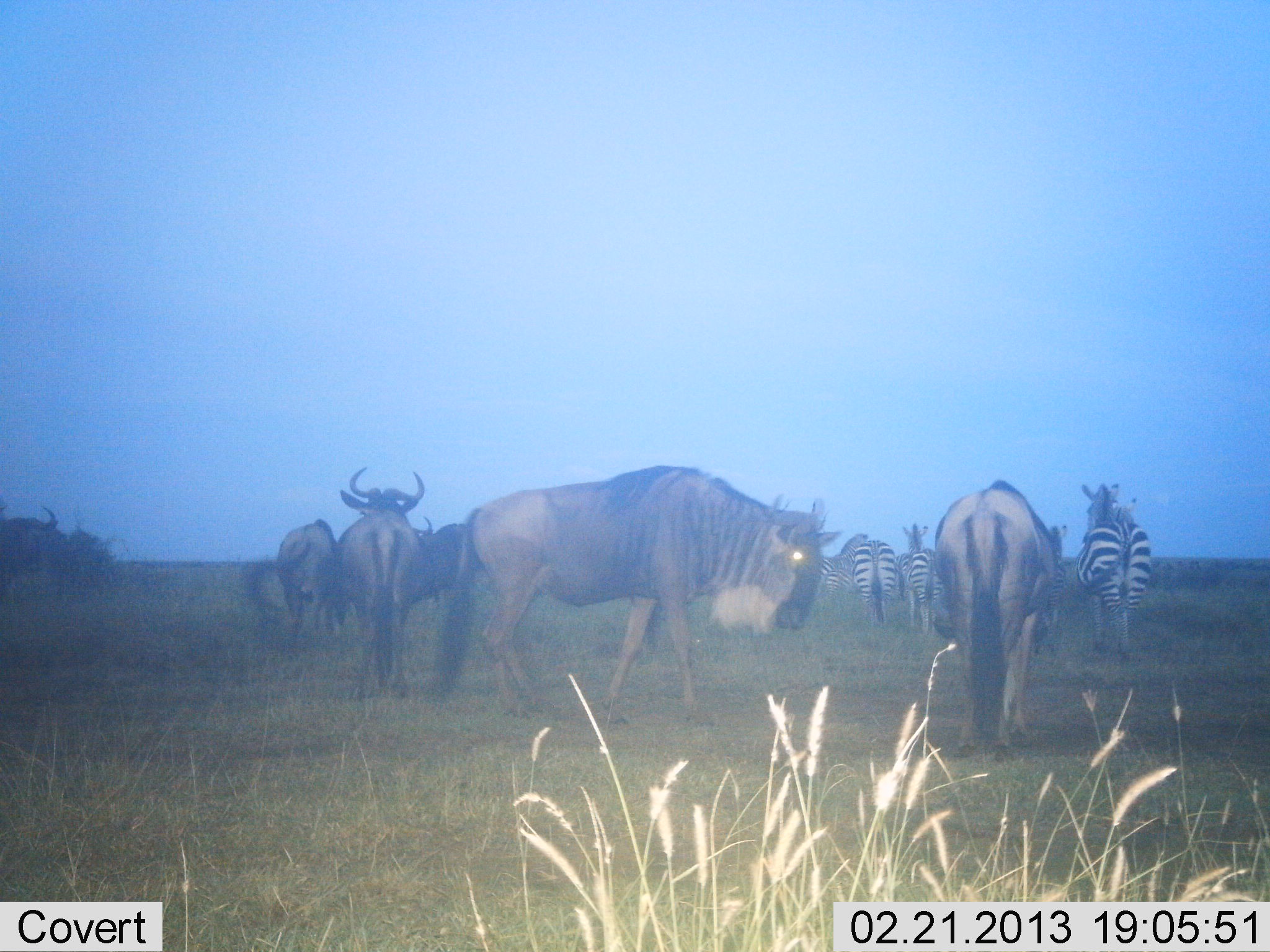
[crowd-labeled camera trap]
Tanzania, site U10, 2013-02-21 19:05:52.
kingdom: Animalia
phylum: Chordata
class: Mammalia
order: Artiodactyla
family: Bovidae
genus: Connochaetes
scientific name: Connochaetes taurinus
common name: blue wildebeest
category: wildebeest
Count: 7.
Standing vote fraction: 79%.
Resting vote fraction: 7%.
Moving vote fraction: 64%.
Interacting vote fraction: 0%.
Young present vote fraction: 0%.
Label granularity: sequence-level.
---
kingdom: Animalia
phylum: Chordata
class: Mammalia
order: Perissodactyla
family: Equidae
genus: Equus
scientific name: Equus quagga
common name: plains zebra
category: zebra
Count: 4.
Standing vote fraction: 57%.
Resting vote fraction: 7%.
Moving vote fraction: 43%.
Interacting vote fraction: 0%.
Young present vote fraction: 0%.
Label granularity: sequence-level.